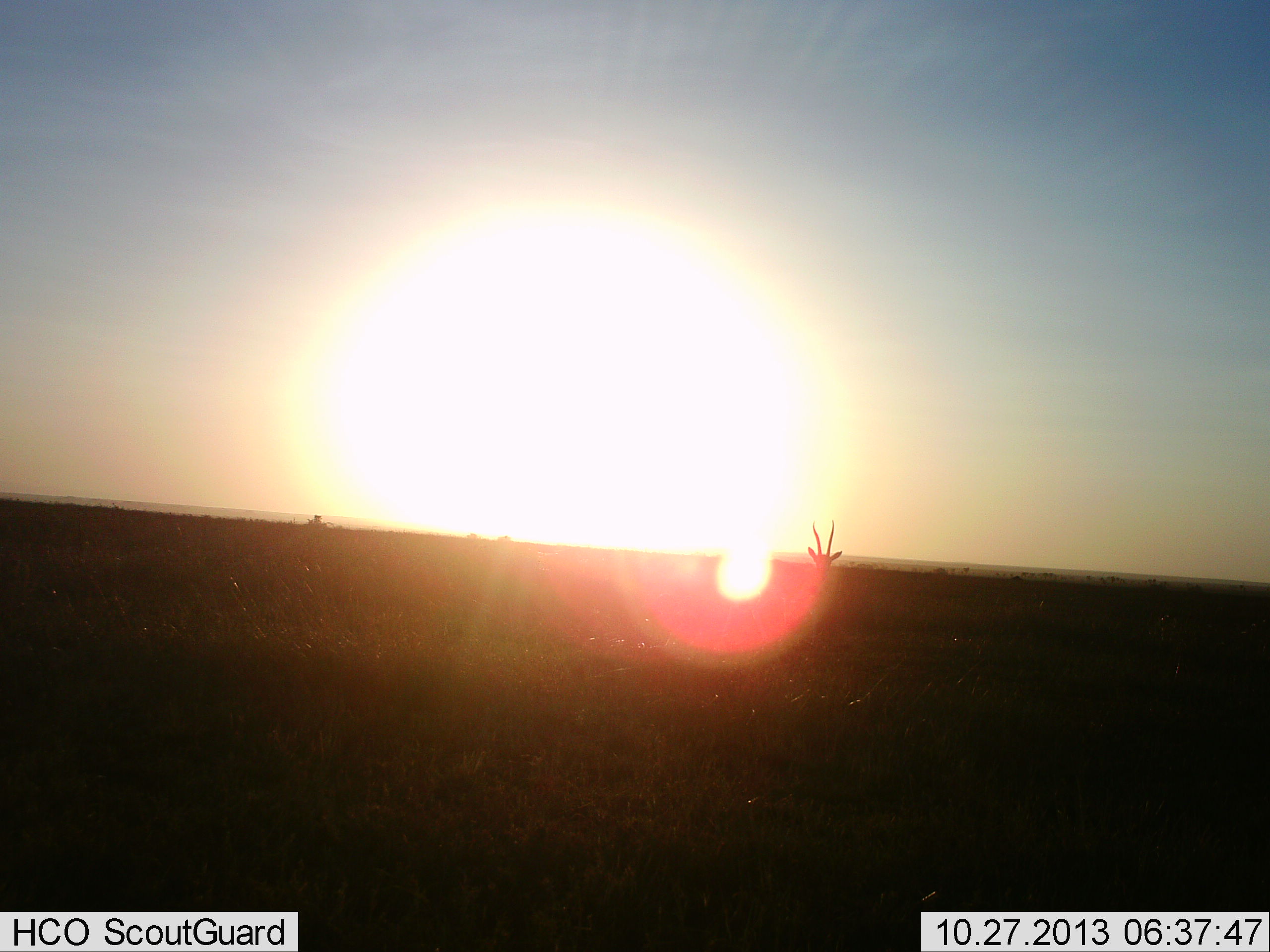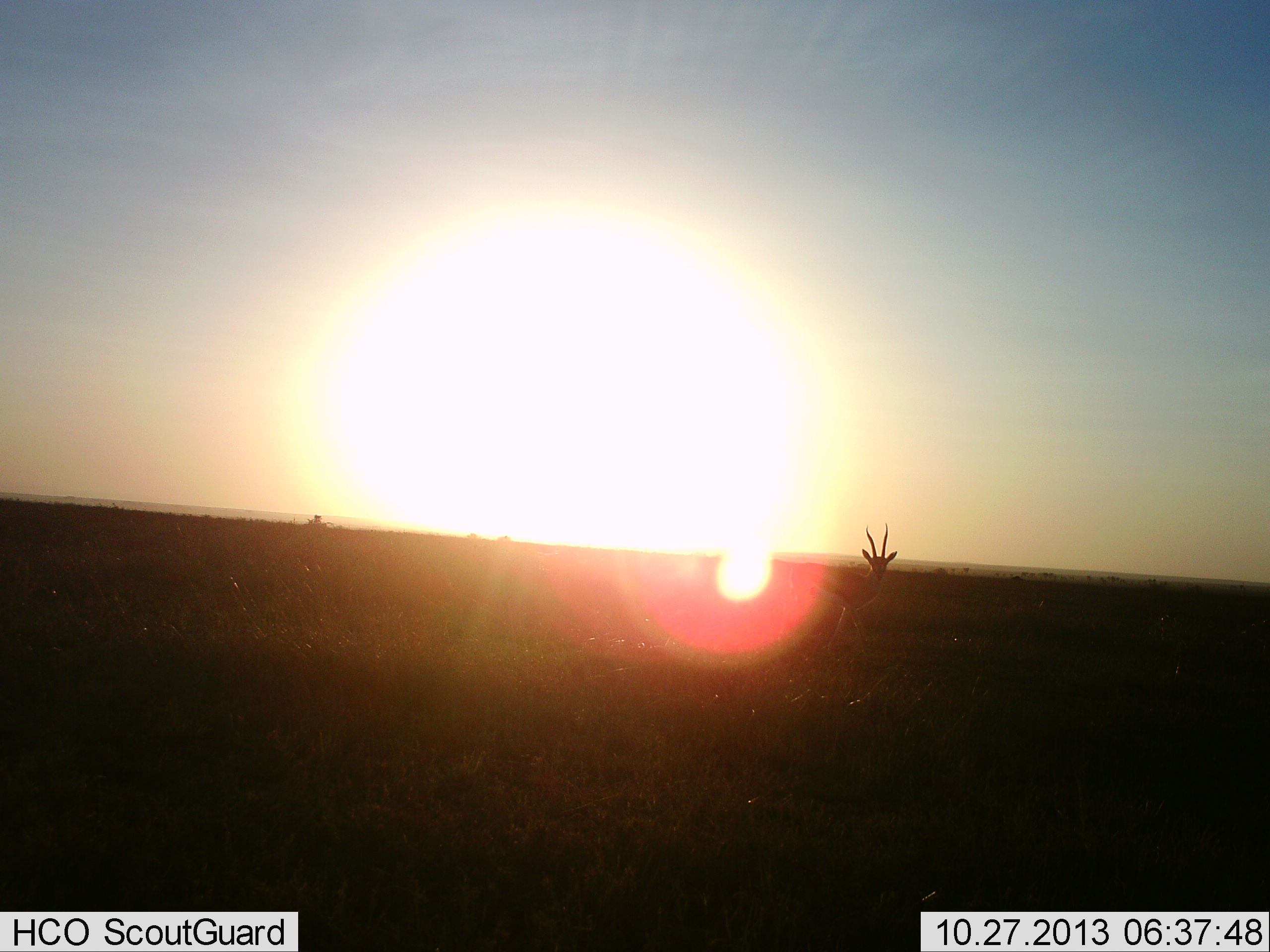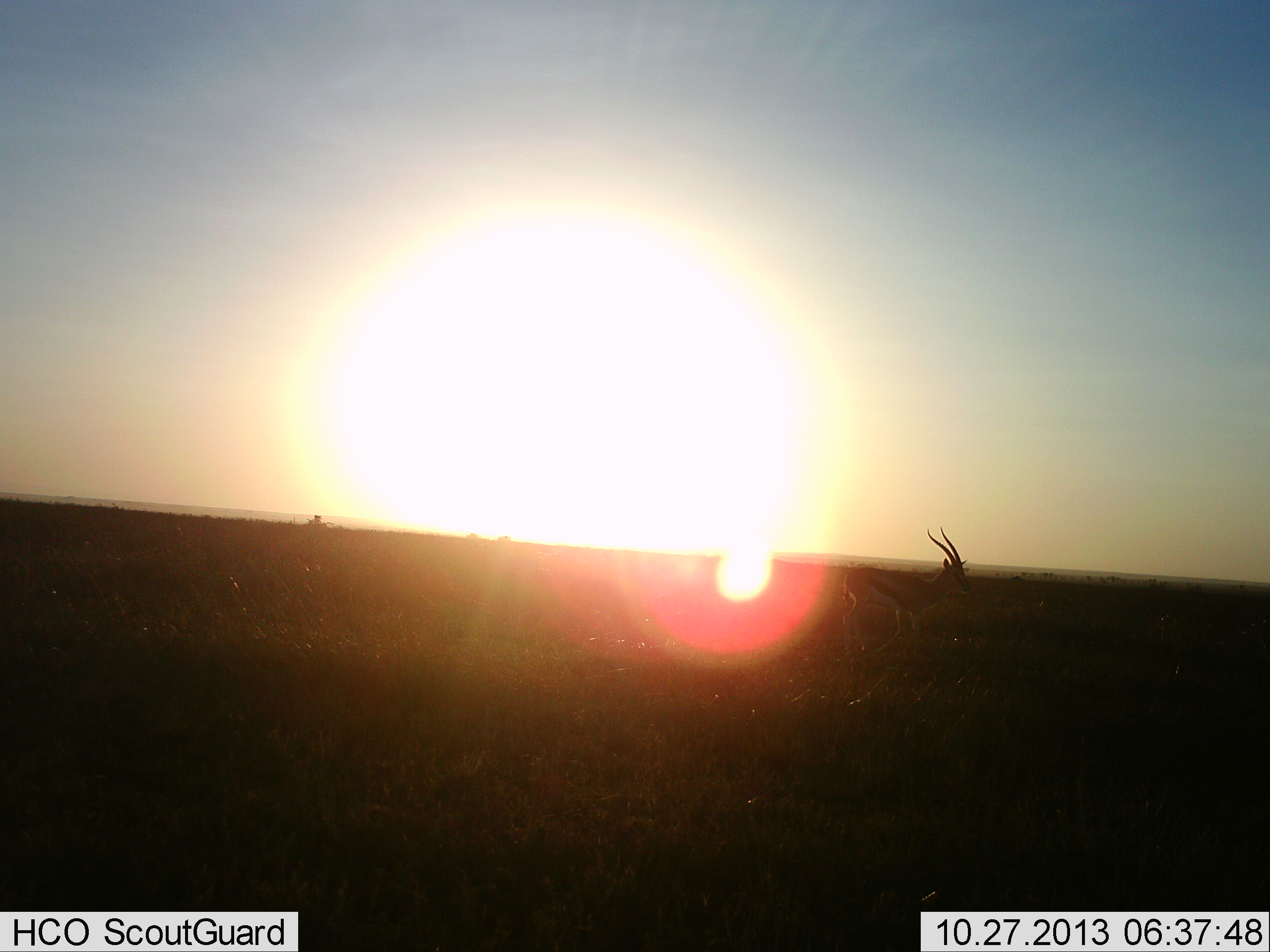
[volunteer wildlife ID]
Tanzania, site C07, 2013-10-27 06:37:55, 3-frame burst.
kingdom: Animalia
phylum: Chordata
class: Mammalia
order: Artiodactyla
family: Bovidae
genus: Eudorcas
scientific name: Eudorcas thomsonii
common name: thomson's gazelle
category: gazellethomsons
Gazellethomsons (thomson's gazelle) (Eudorcas thomsonii), count 1. Behavior (volunteer vote fractions): standing 40%, resting 0%, moving 60%, interacting 0%. Young present (vote fraction): 0%. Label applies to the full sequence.